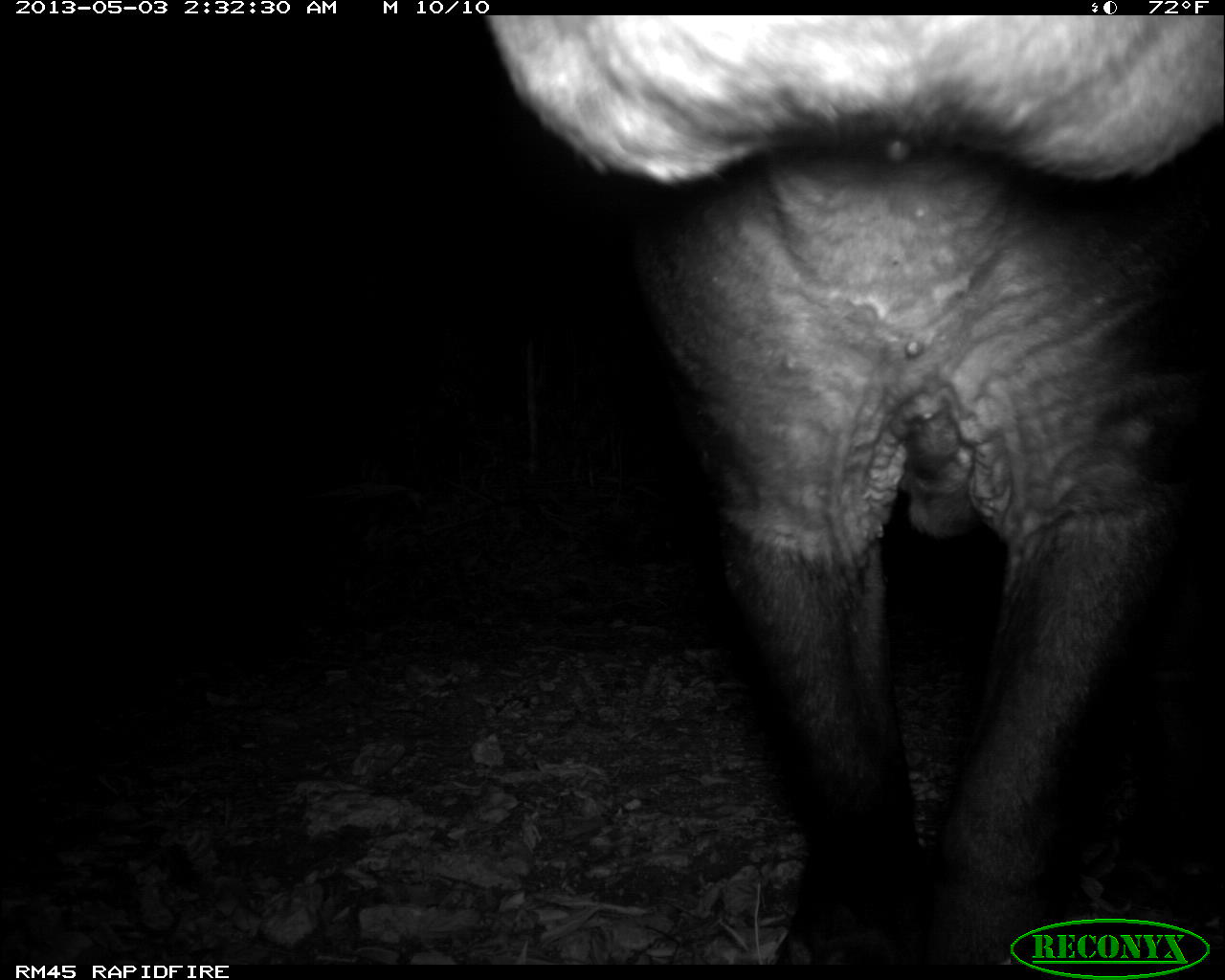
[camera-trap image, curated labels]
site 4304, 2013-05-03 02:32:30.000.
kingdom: Animalia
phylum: Chordata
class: Mammalia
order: Perissodactyla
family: Tapiridae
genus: Tapirus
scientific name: Tapirus bairdii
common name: baird's tapir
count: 1